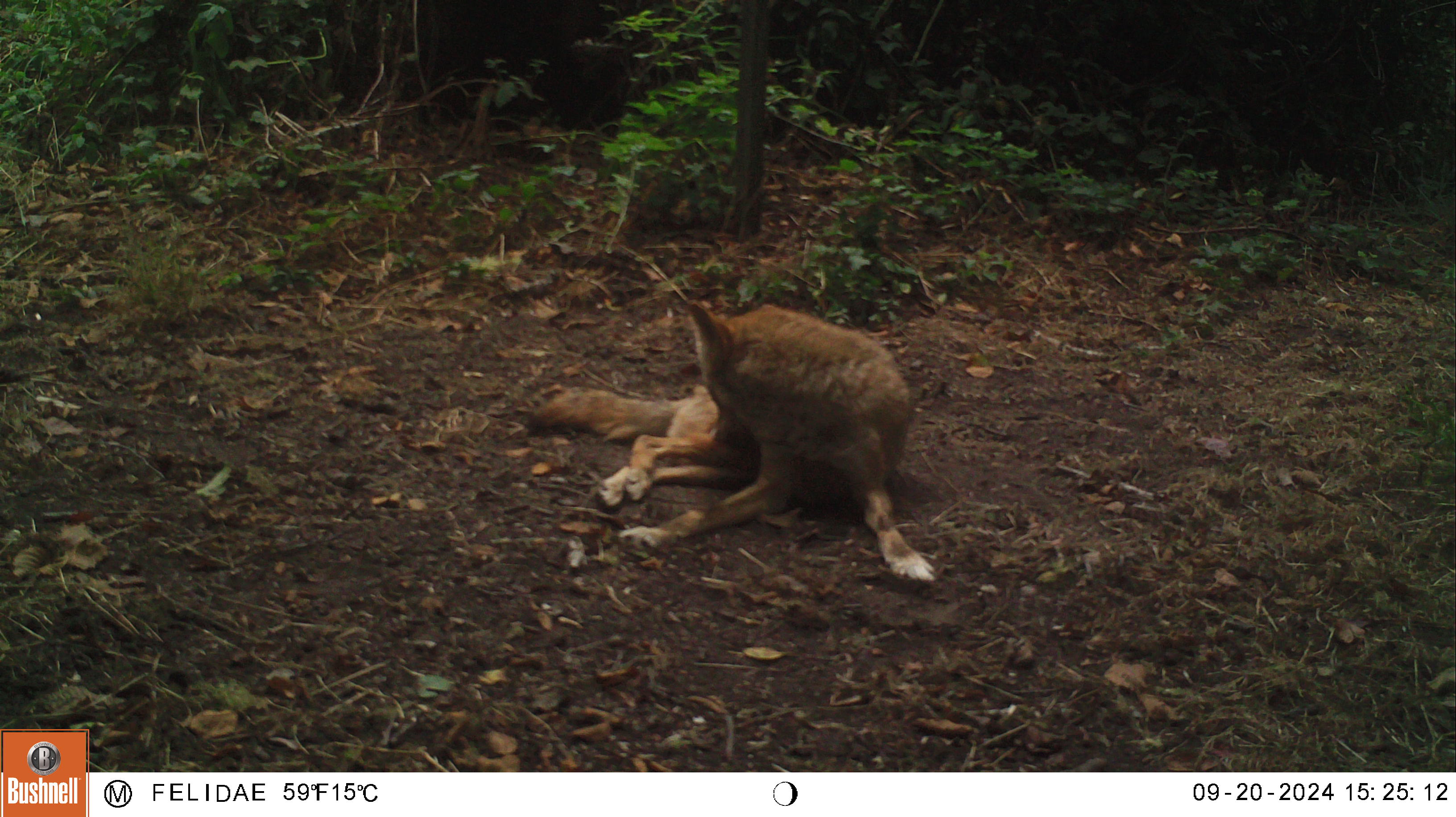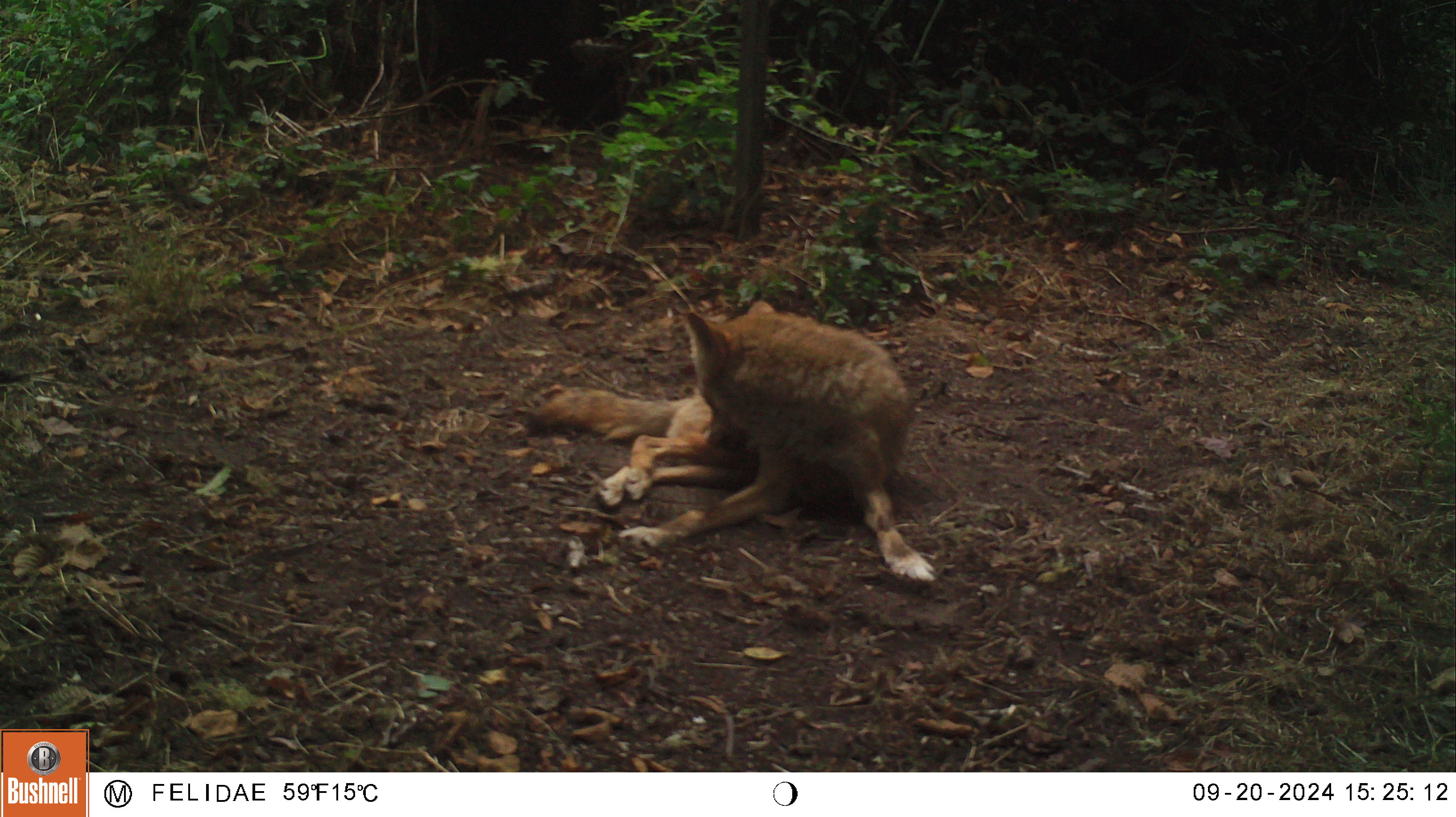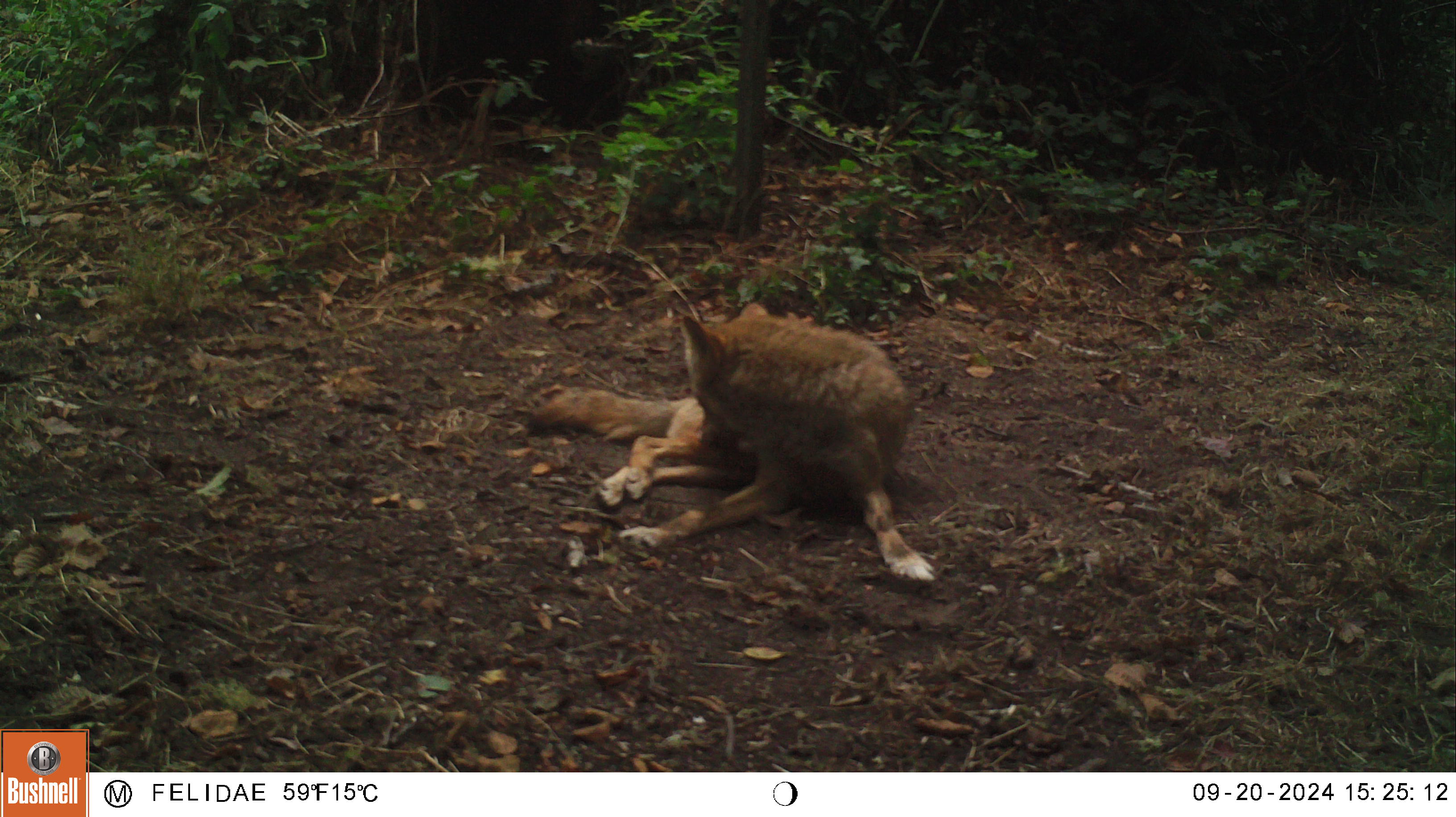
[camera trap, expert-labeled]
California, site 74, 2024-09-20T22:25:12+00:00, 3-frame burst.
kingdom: Animalia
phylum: Chordata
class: Mammalia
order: Carnivora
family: Canidae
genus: Canis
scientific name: Canis latrans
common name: coyote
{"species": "coyote (Canis latrans)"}